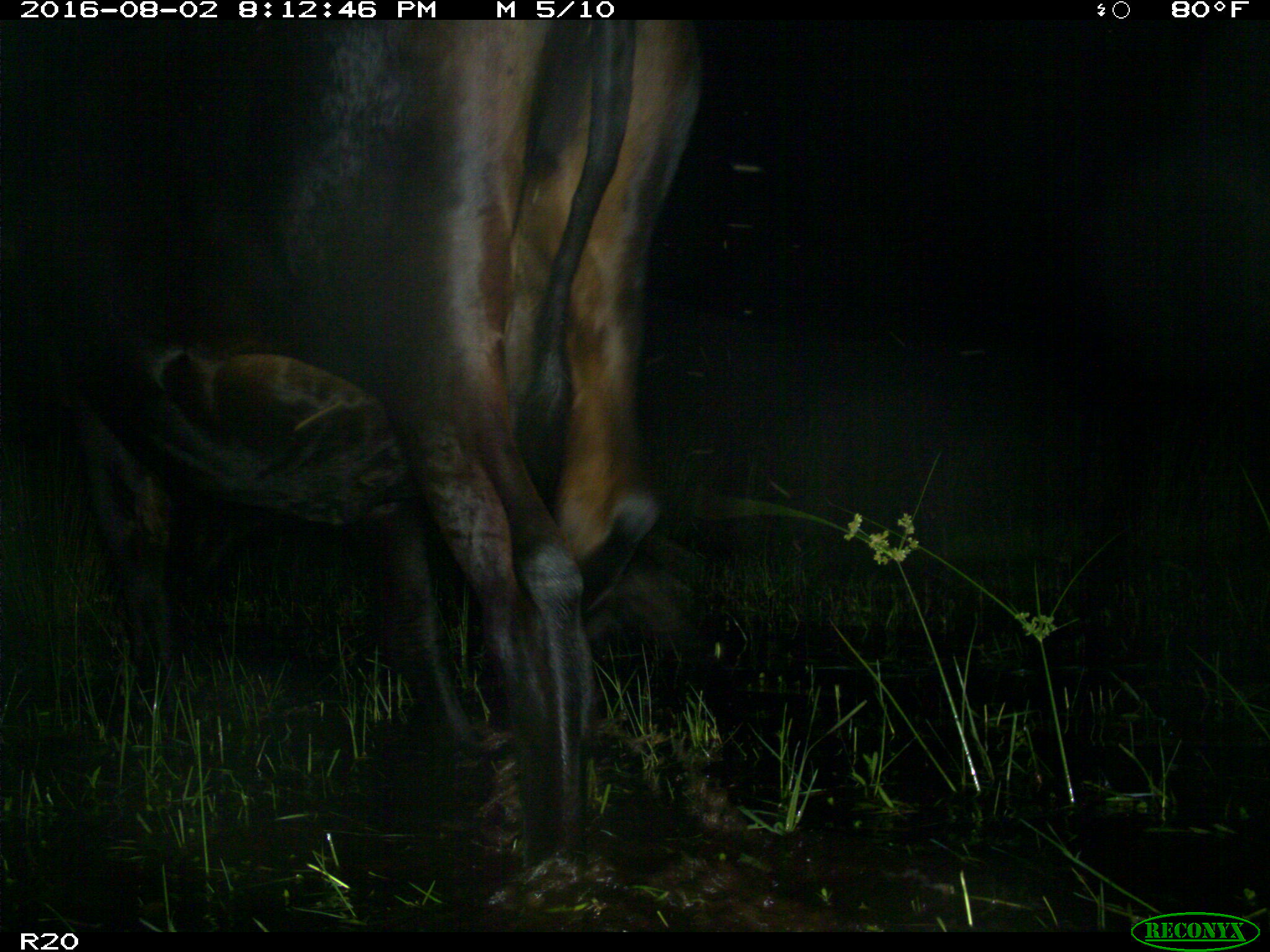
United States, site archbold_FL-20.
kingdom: Animalia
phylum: Chordata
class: Mammalia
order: Artiodactyla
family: Bovidae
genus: Bos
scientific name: Bos taurus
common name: domestic cow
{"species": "Bos taurus (domestic cow)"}